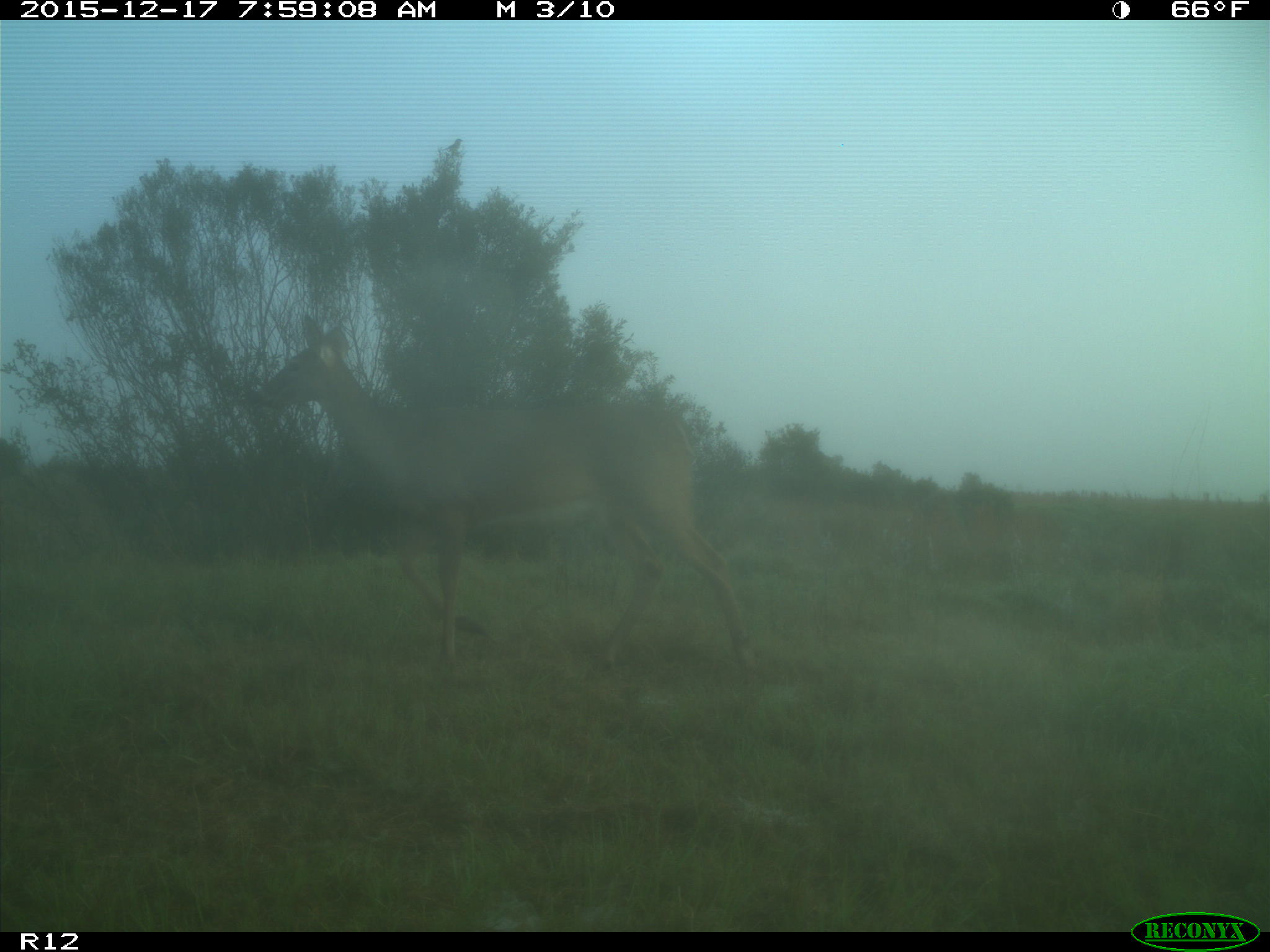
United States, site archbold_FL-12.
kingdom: Animalia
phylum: Chordata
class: Mammalia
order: Artiodactyla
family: Cervidae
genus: Odocoileus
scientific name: Odocoileus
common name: deer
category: unidentified deer